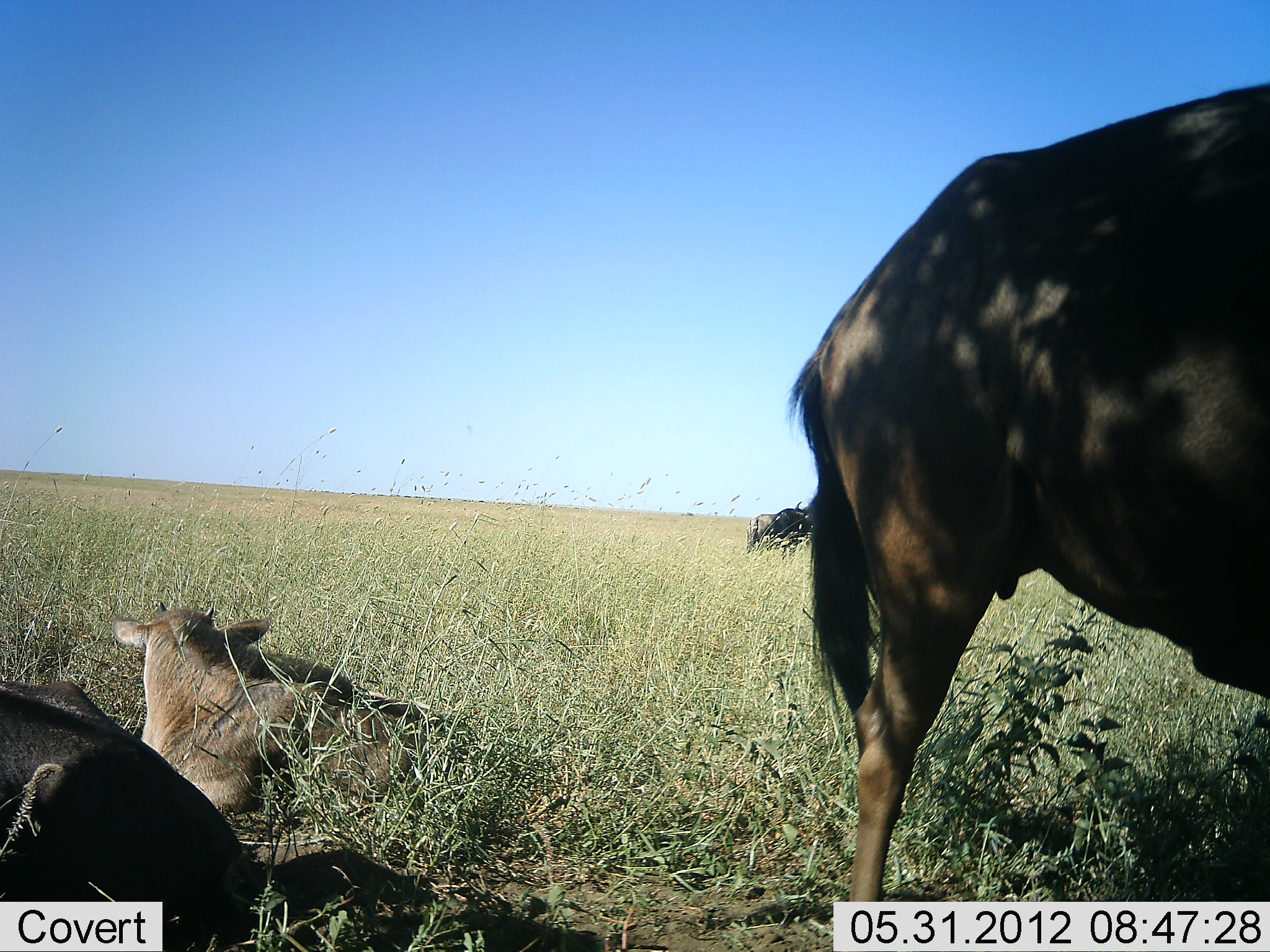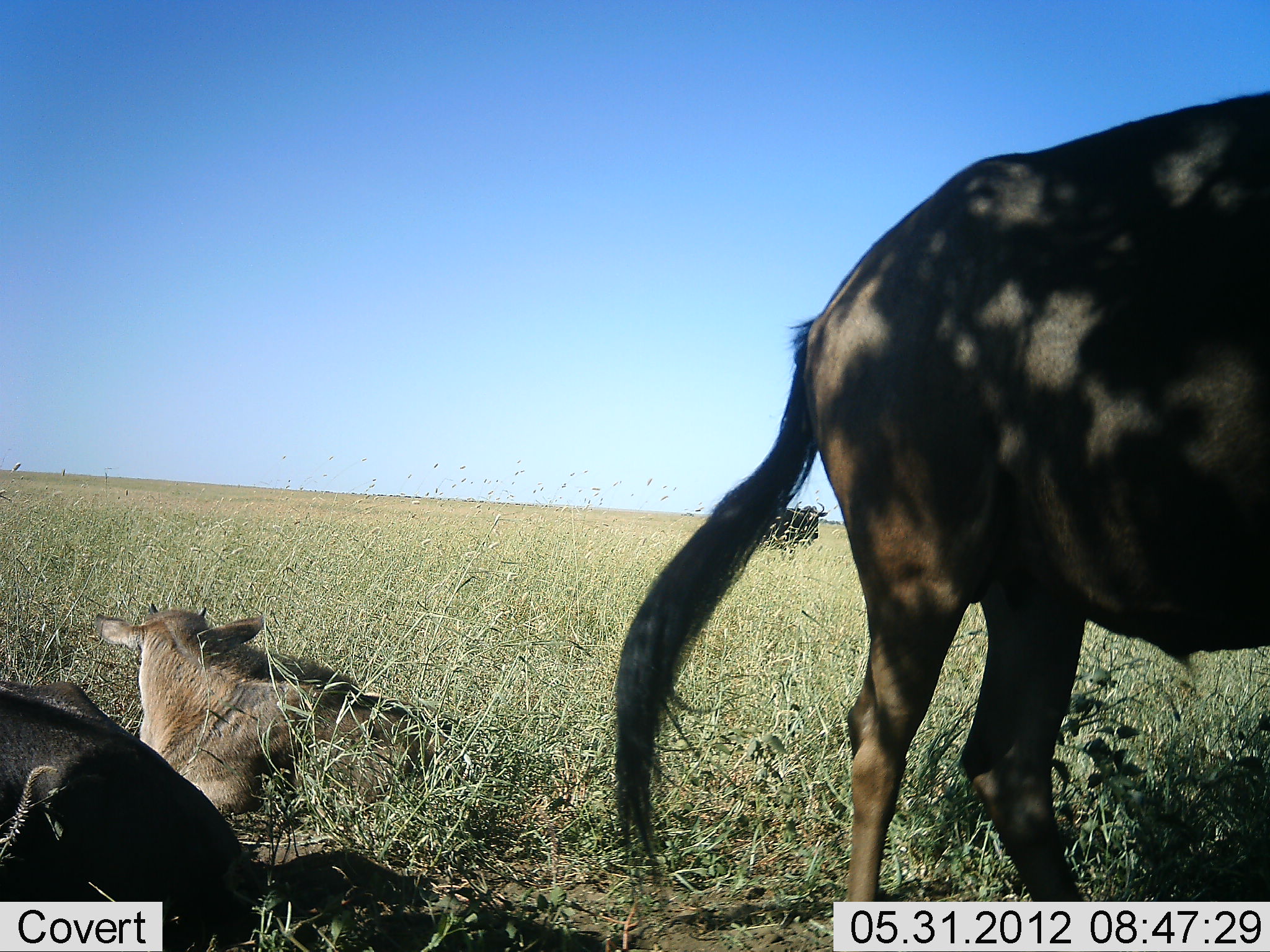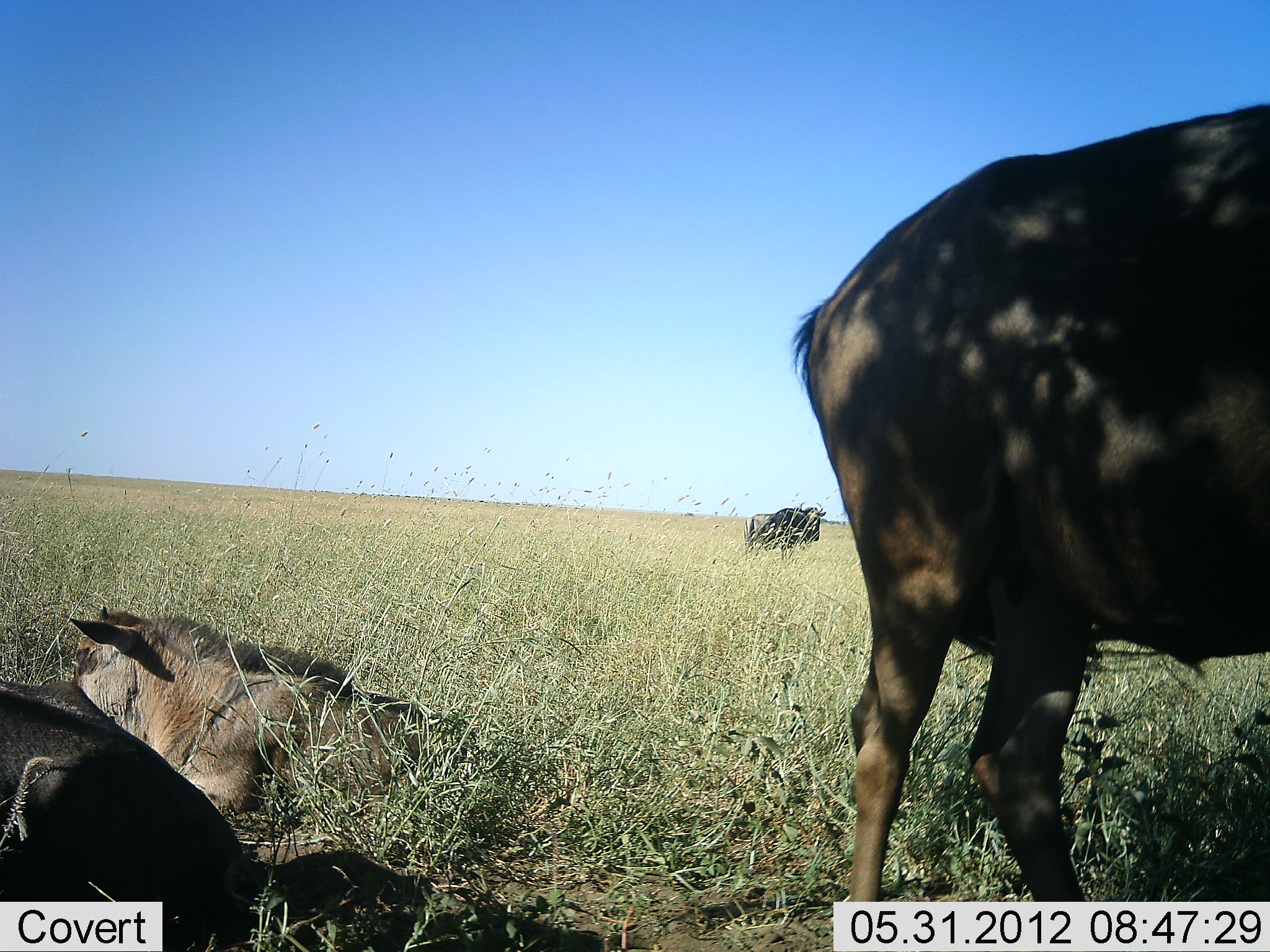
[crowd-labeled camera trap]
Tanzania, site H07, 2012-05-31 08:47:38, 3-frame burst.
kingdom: Animalia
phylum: Chordata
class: Mammalia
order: Artiodactyla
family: Bovidae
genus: Connochaetes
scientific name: Connochaetes taurinus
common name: blue wildebeest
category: wildebeest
Wildebeest (blue wildebeest) (Connochaetes taurinus), count 4. Behavior (volunteer vote fractions): standing 80%, resting 100%, moving 10%, interacting 0%. Young present (vote fraction): 90%. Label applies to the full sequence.